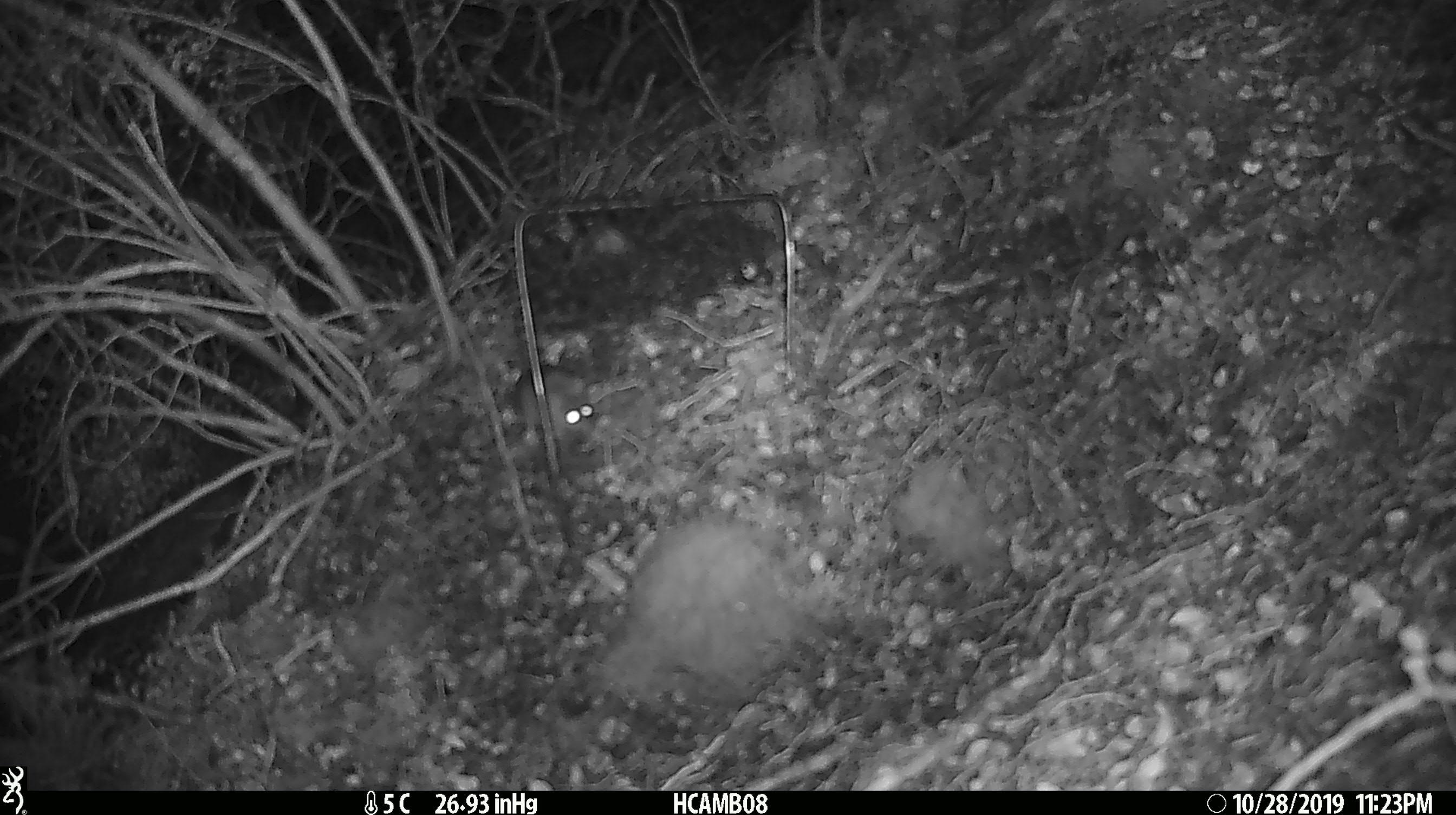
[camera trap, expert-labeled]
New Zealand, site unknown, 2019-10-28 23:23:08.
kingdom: Animalia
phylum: Chordata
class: Mammalia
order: Rodentia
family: Muridae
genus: Mus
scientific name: Mus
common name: mouse